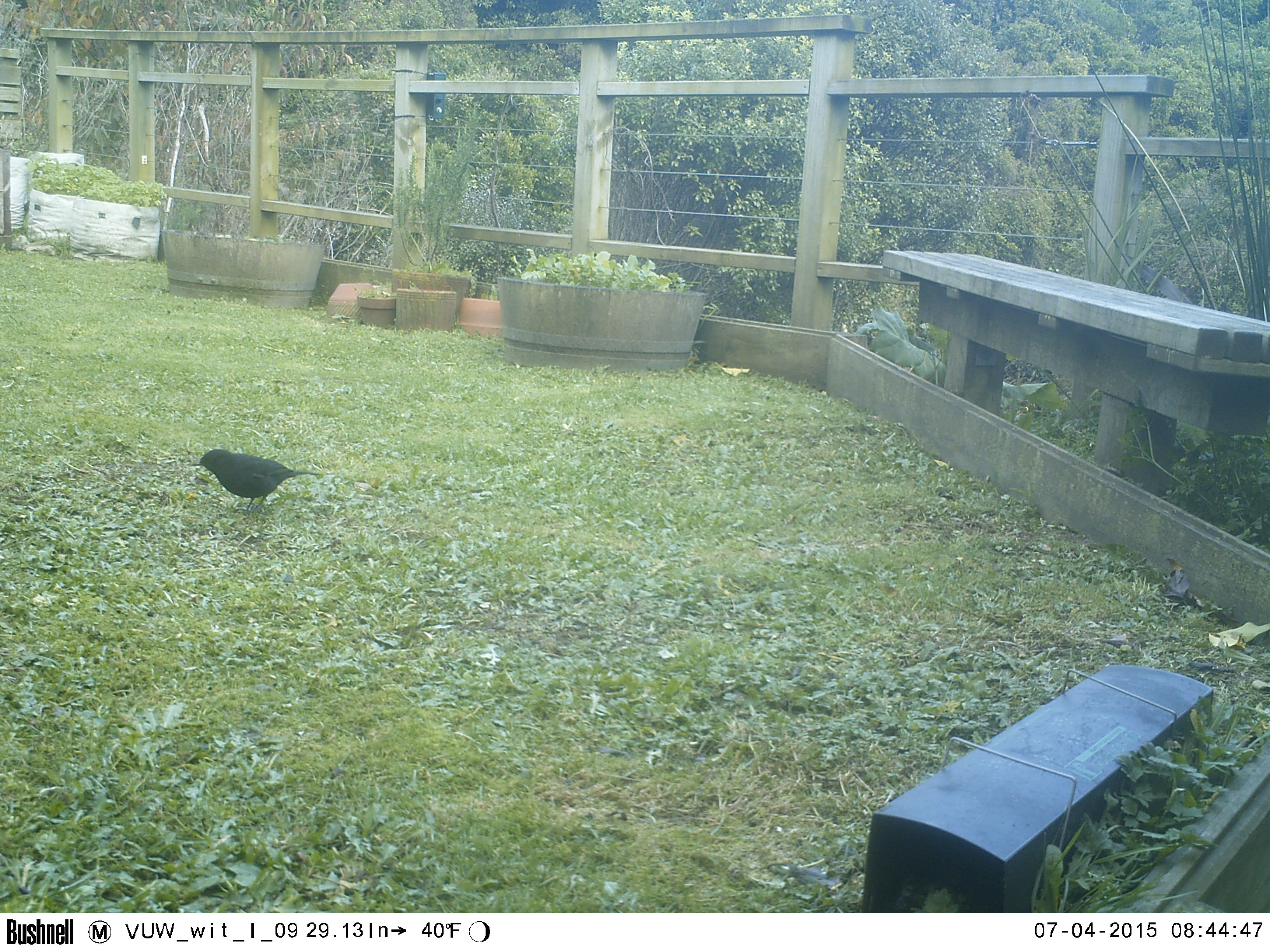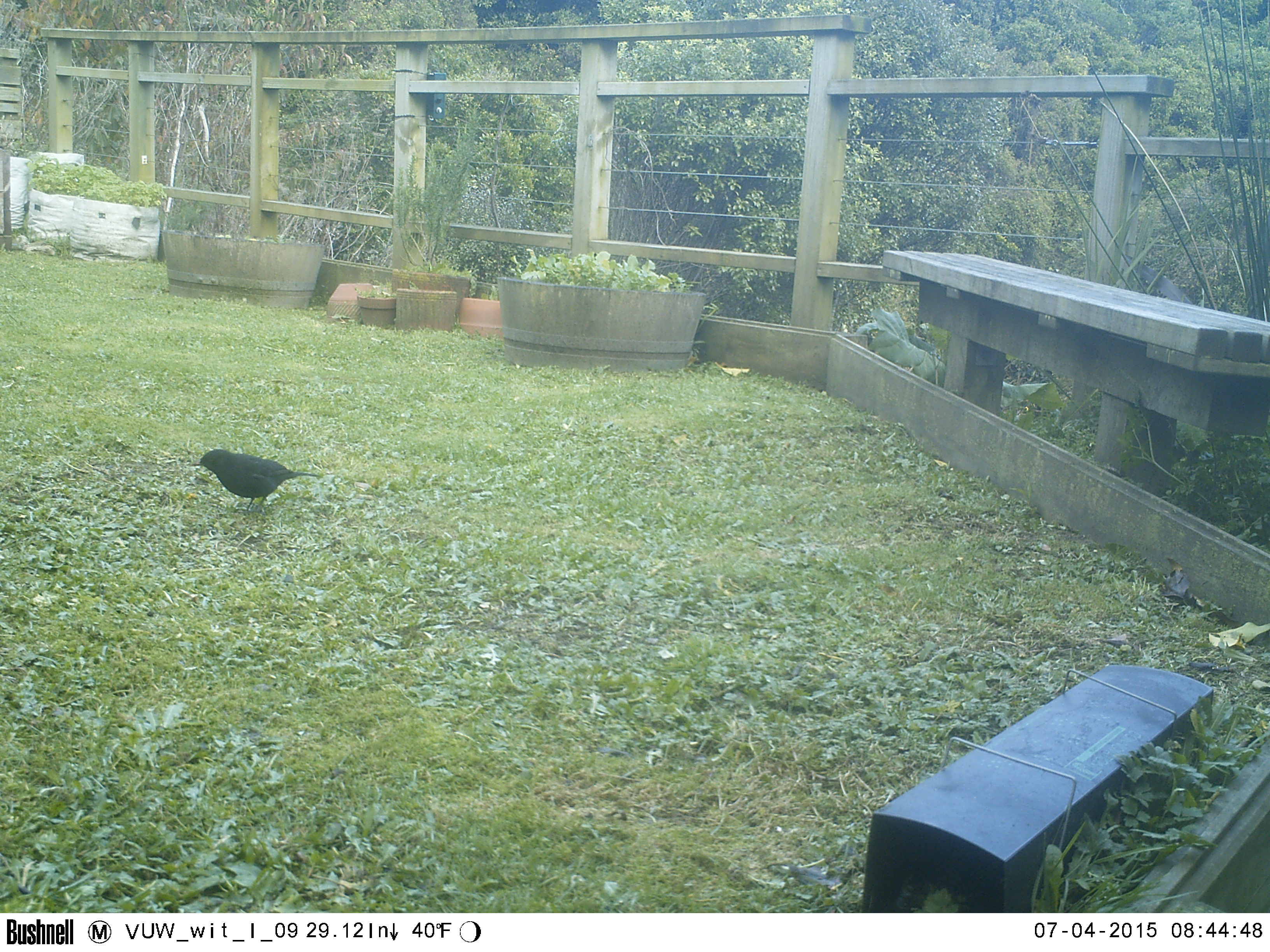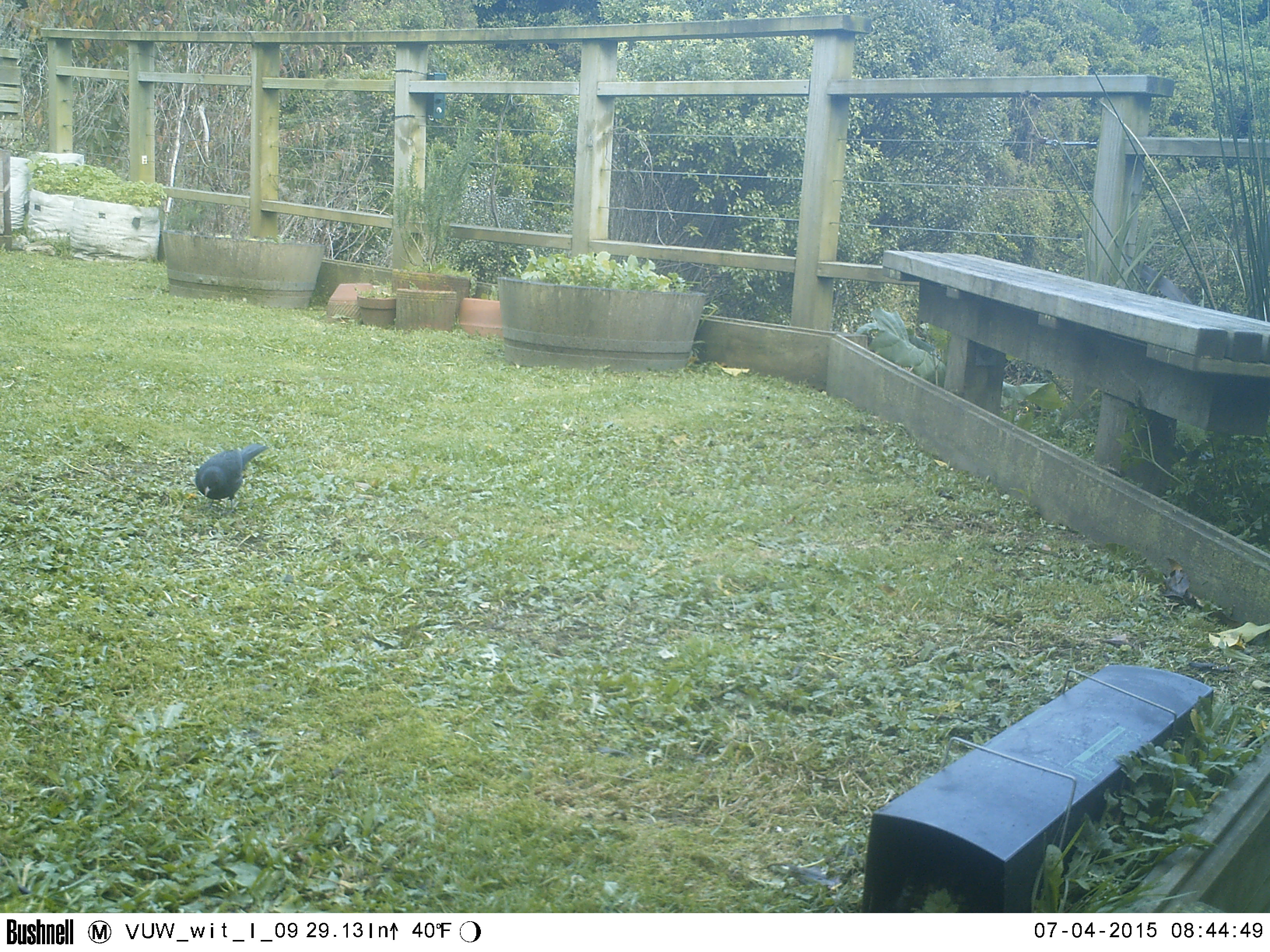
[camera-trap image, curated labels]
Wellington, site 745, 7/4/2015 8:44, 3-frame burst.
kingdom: Animalia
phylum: Chordata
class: Aves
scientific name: Aves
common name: bird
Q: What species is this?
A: Bird (Aves).